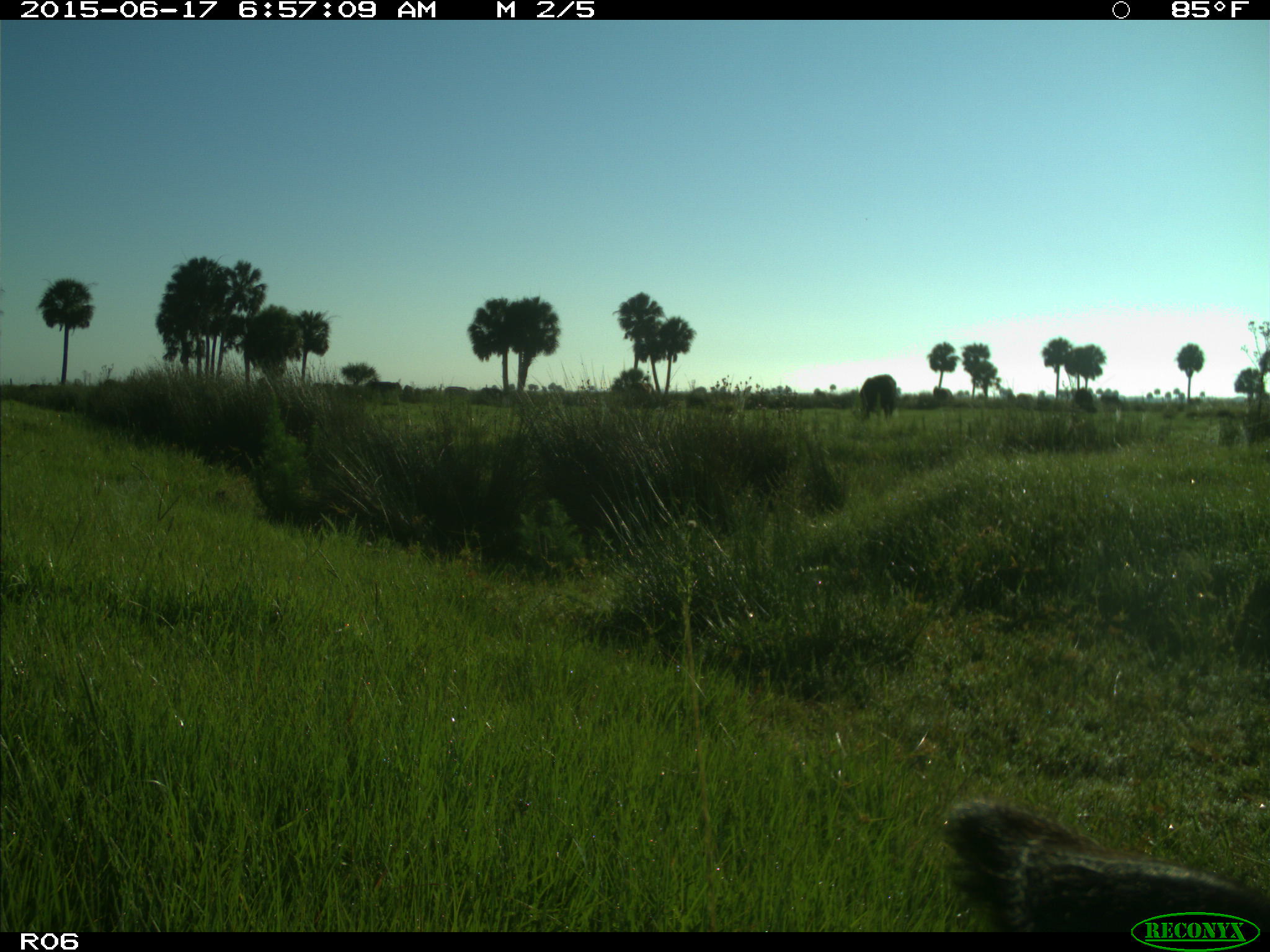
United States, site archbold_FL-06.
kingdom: Animalia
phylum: Chordata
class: Mammalia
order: Artiodactyla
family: Bovidae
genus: Bos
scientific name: Bos taurus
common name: domestic cow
Bos taurus (domestic cow).